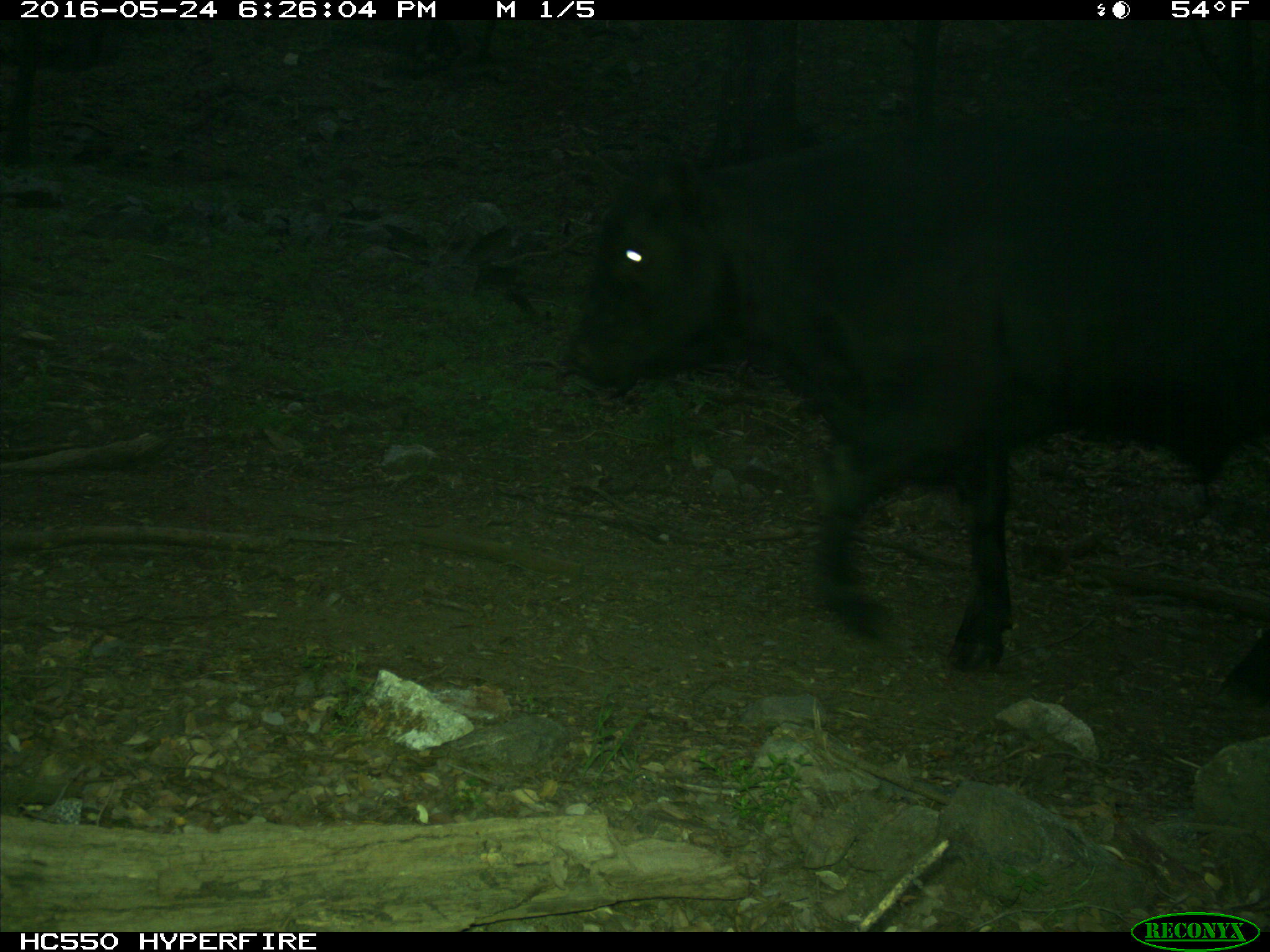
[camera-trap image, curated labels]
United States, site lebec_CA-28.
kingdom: Animalia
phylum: Chordata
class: Mammalia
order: Artiodactyla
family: Bovidae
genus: Bos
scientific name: Bos taurus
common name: domestic cow